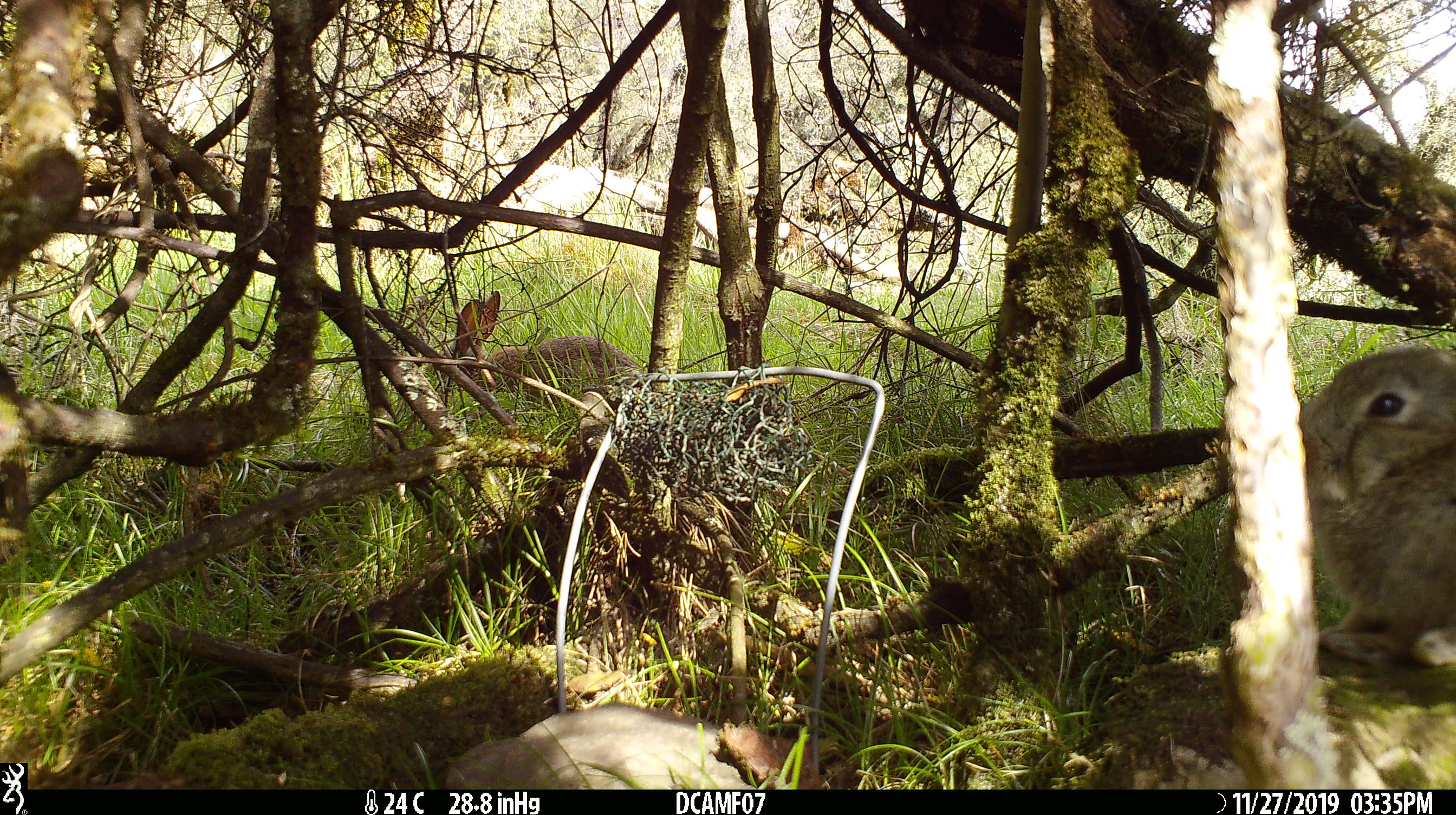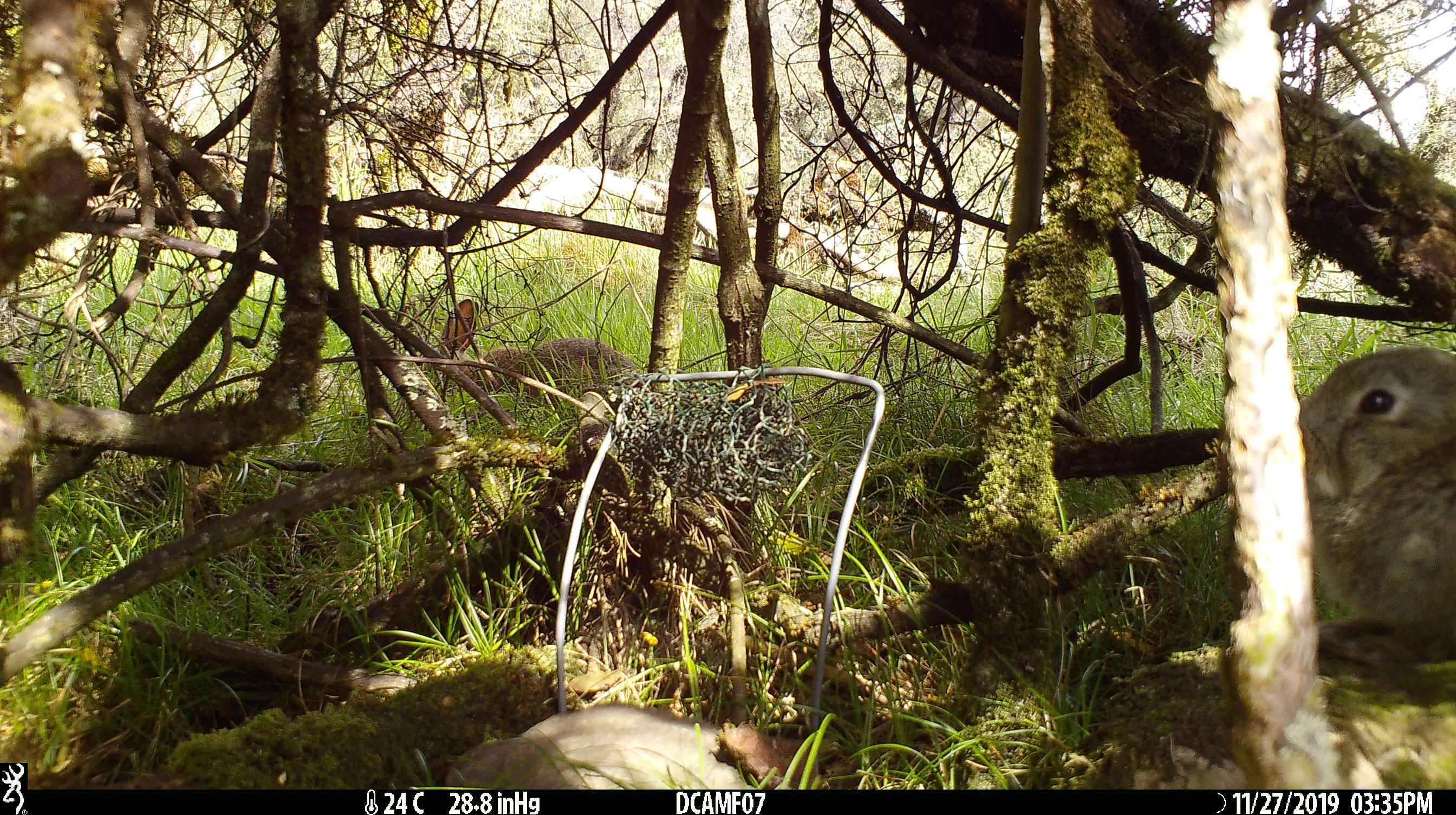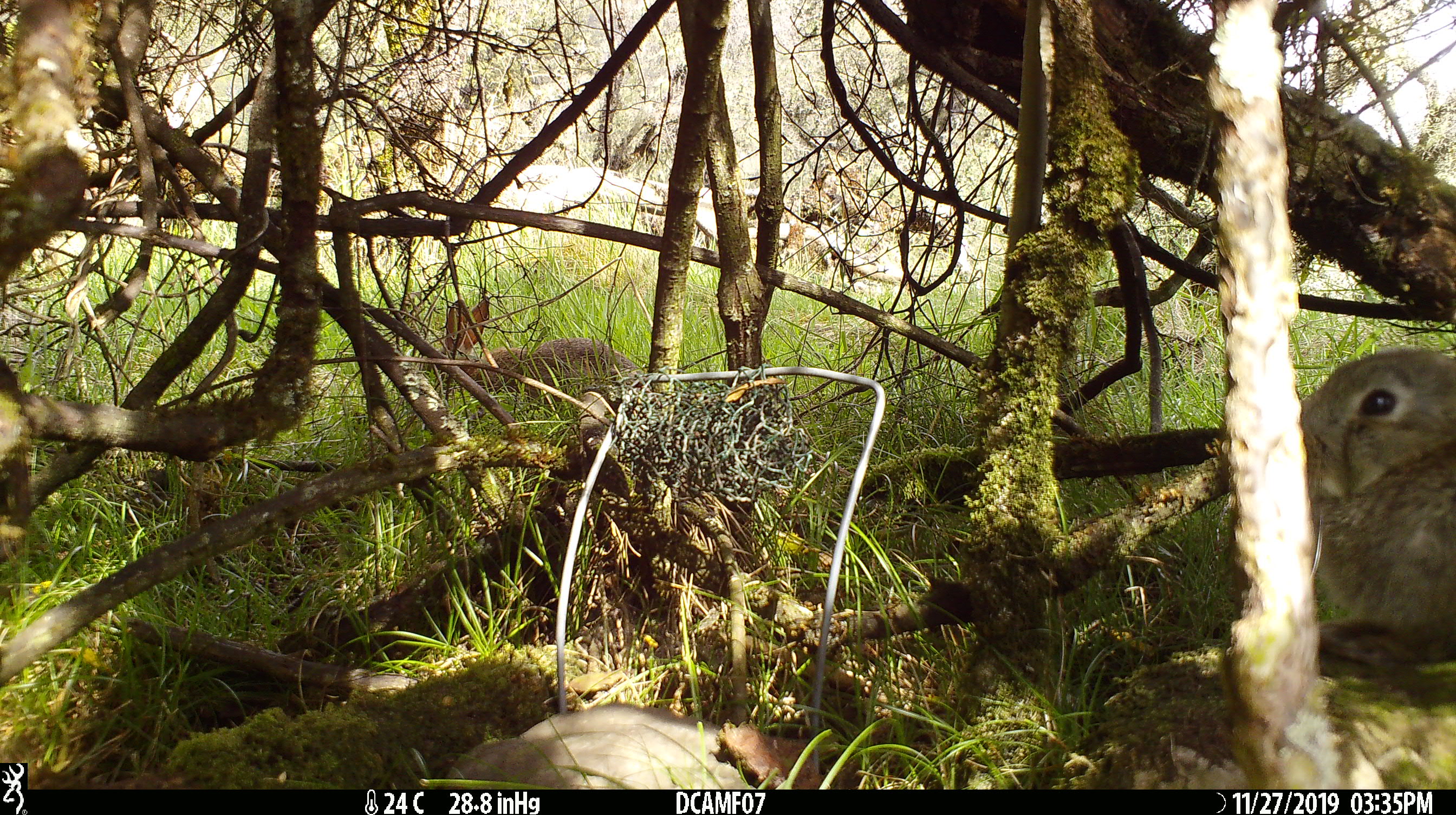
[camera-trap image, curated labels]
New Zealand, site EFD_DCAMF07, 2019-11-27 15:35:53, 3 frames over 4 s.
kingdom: Animalia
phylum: Chordata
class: Mammalia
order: Lagomorpha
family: Leporidae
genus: Oryctolagus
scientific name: Oryctolagus cuniculus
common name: european rabbit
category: rabbit